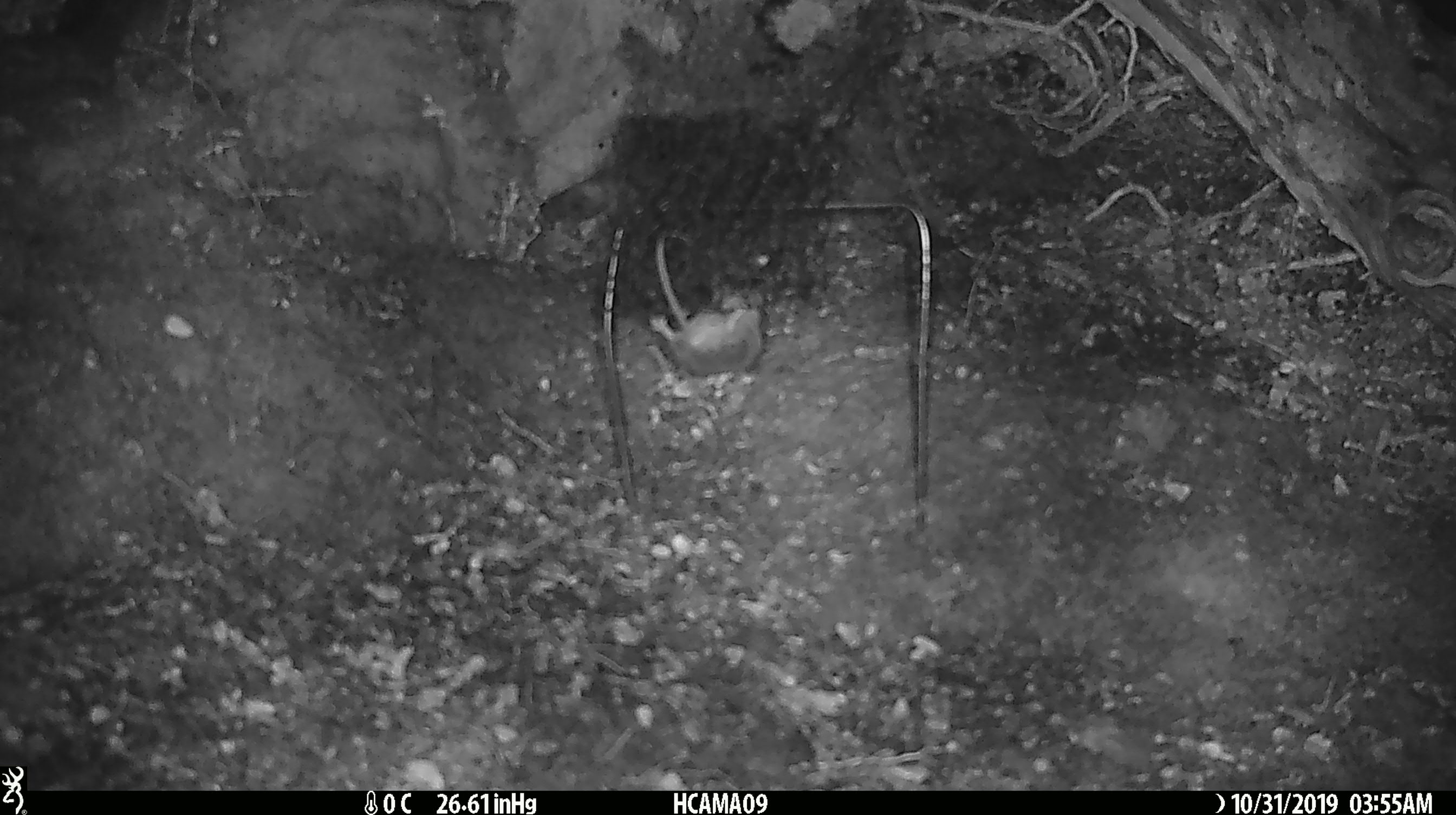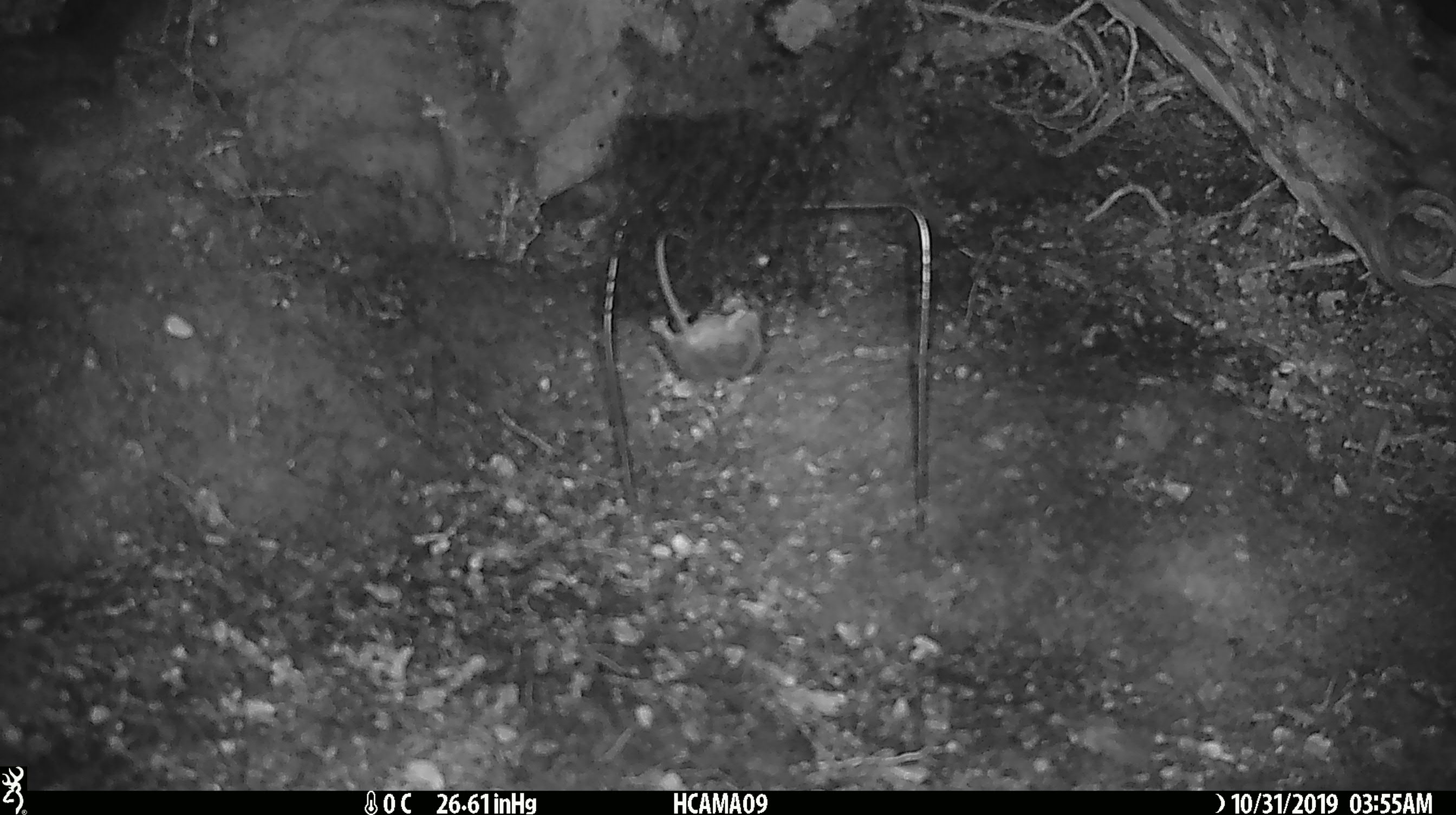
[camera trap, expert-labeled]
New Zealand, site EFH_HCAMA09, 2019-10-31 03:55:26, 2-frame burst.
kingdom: Animalia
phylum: Chordata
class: Mammalia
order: Rodentia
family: Muridae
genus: Mus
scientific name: Mus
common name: mouse